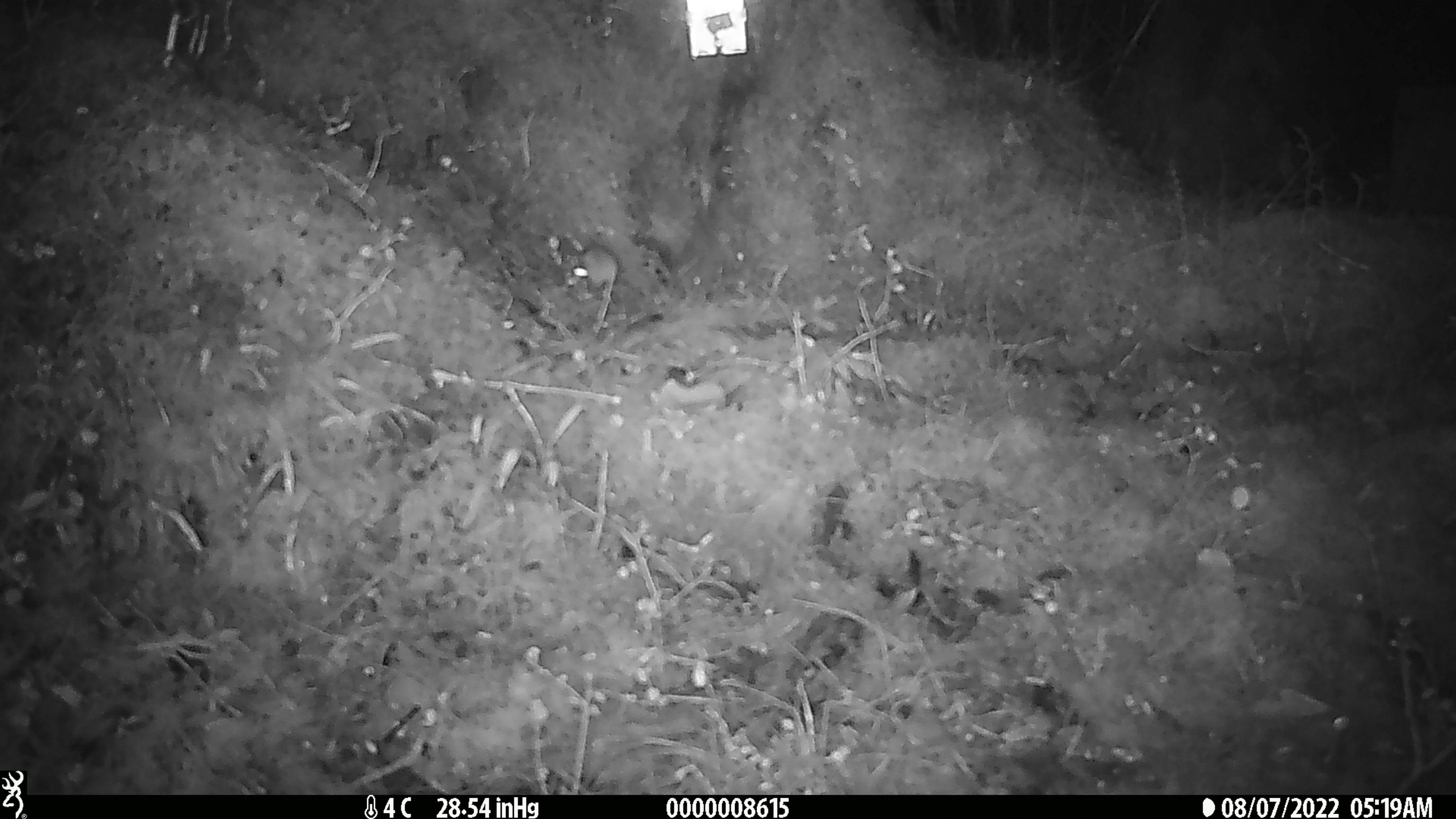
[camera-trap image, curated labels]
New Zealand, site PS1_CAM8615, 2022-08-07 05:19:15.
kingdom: Animalia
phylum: Chordata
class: Mammalia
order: Rodentia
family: Muridae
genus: Mus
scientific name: Mus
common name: mouse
Mouse (Mus).